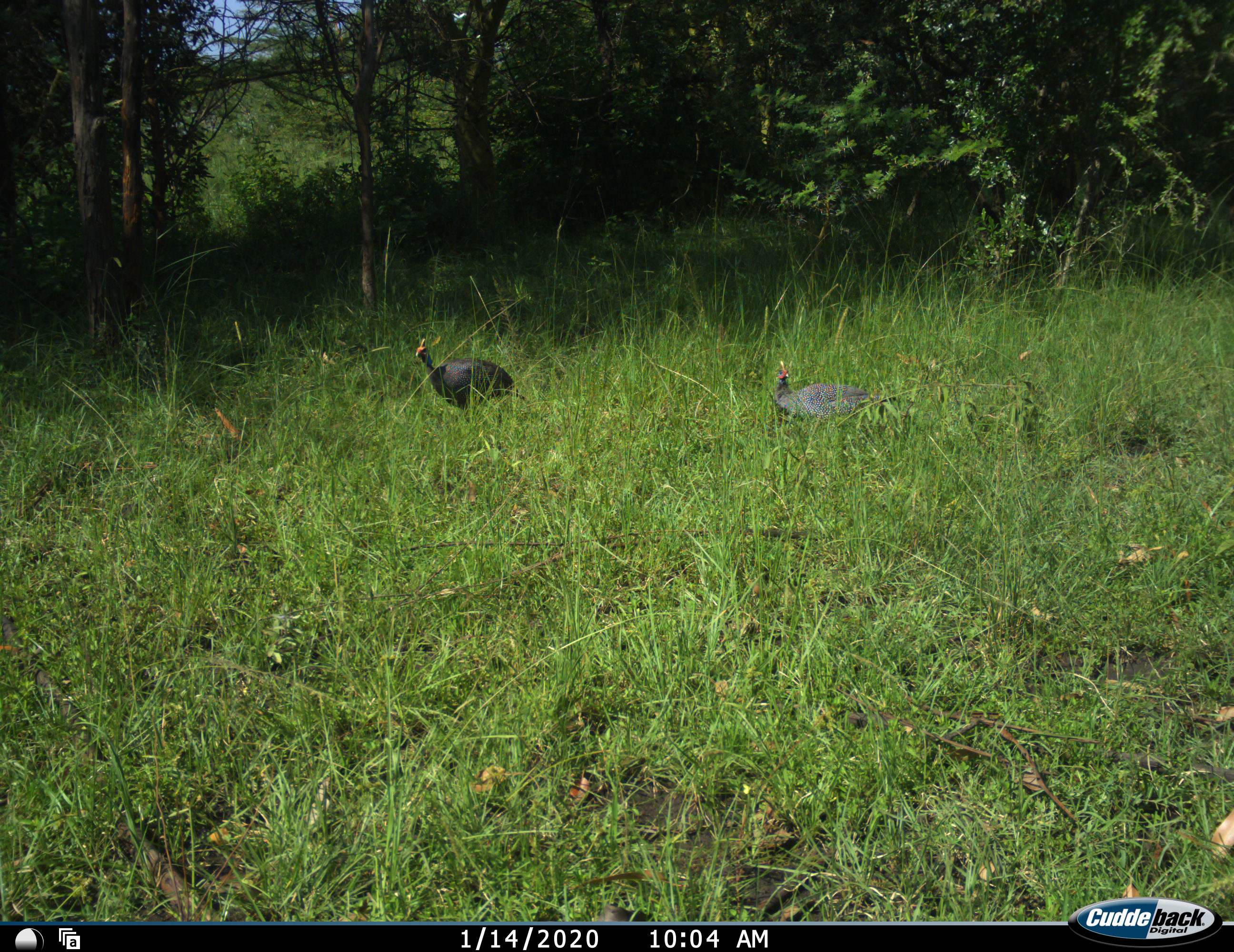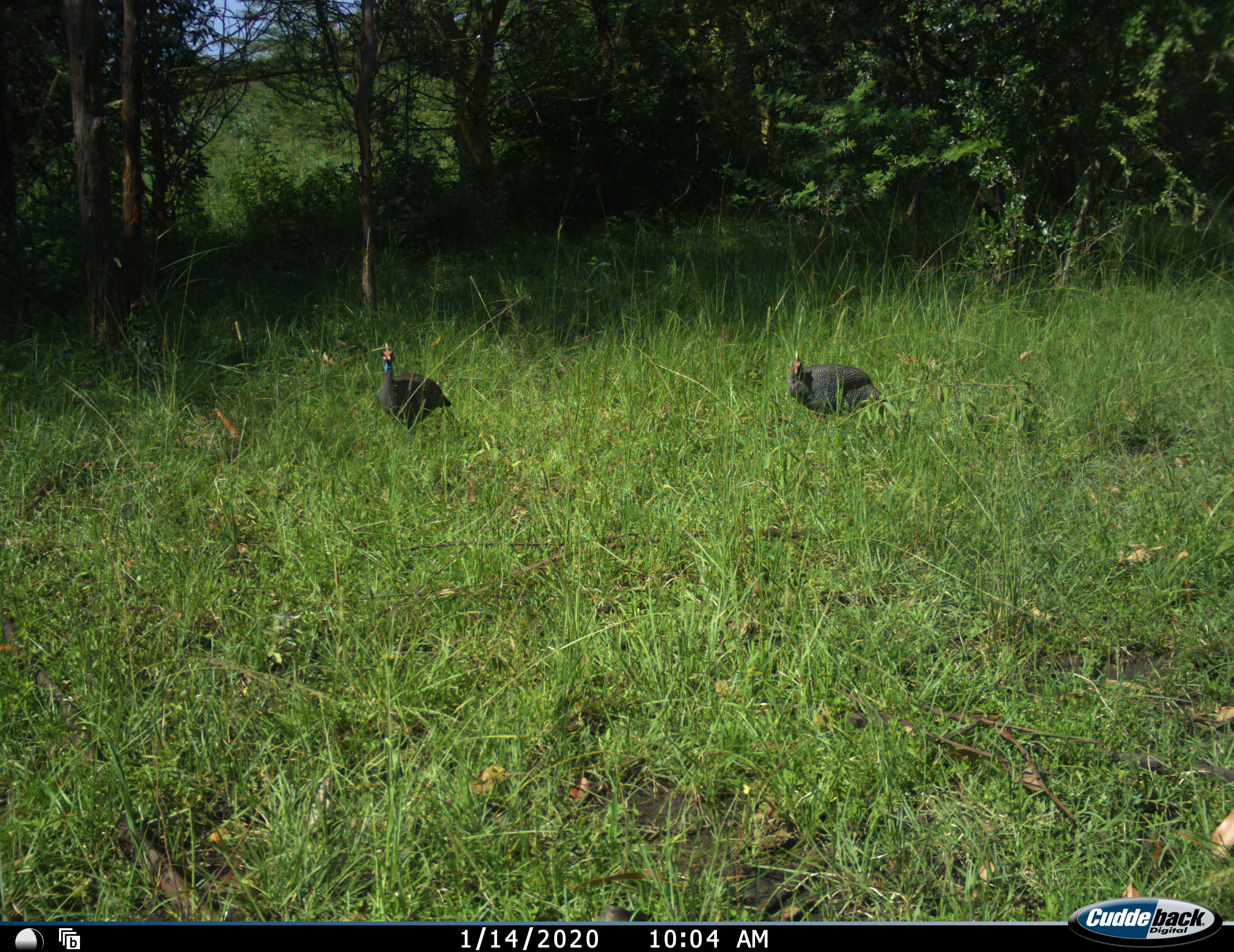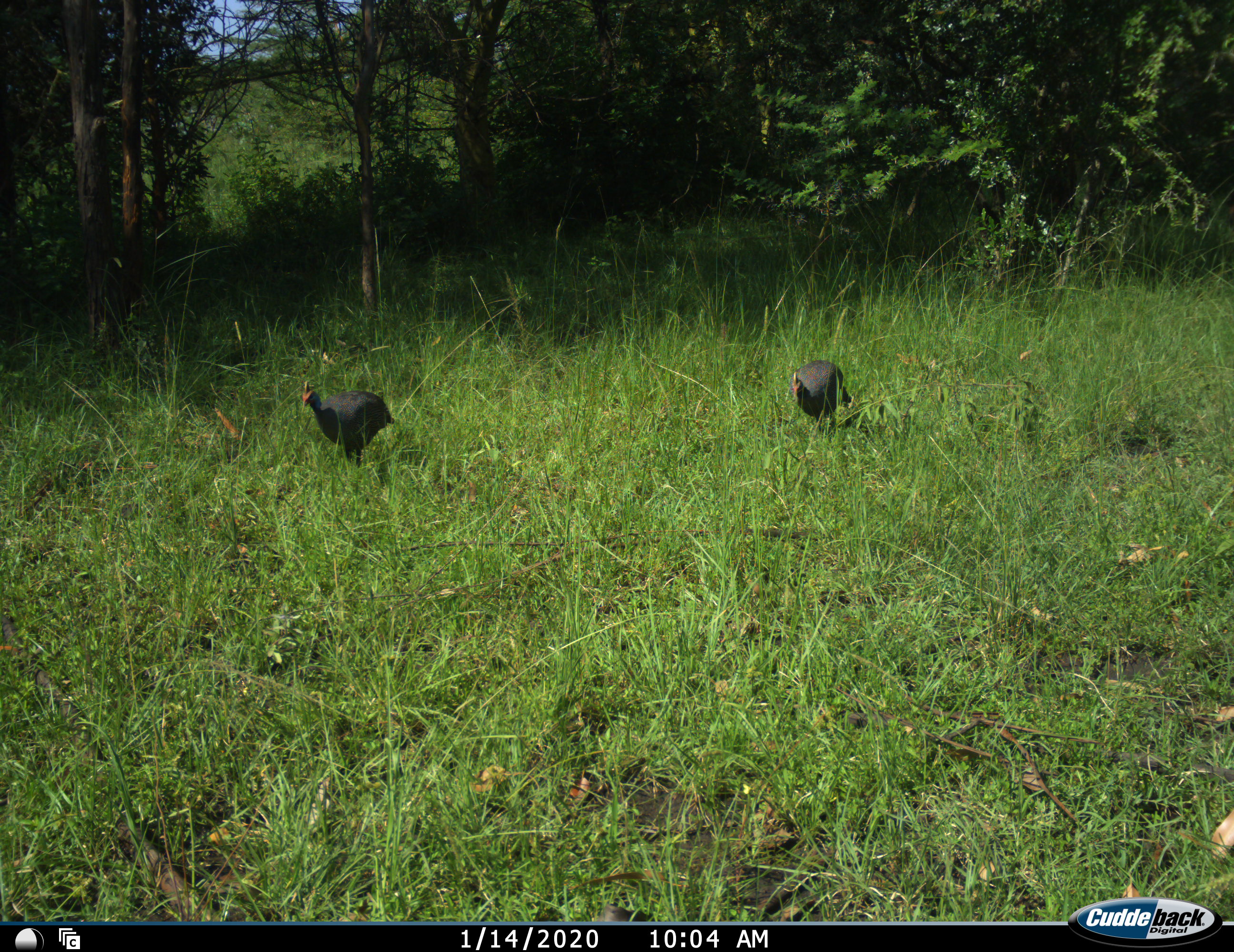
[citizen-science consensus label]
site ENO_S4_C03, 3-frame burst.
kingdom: Animalia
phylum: Chordata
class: Aves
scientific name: Aves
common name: bird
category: birdother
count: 2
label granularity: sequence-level